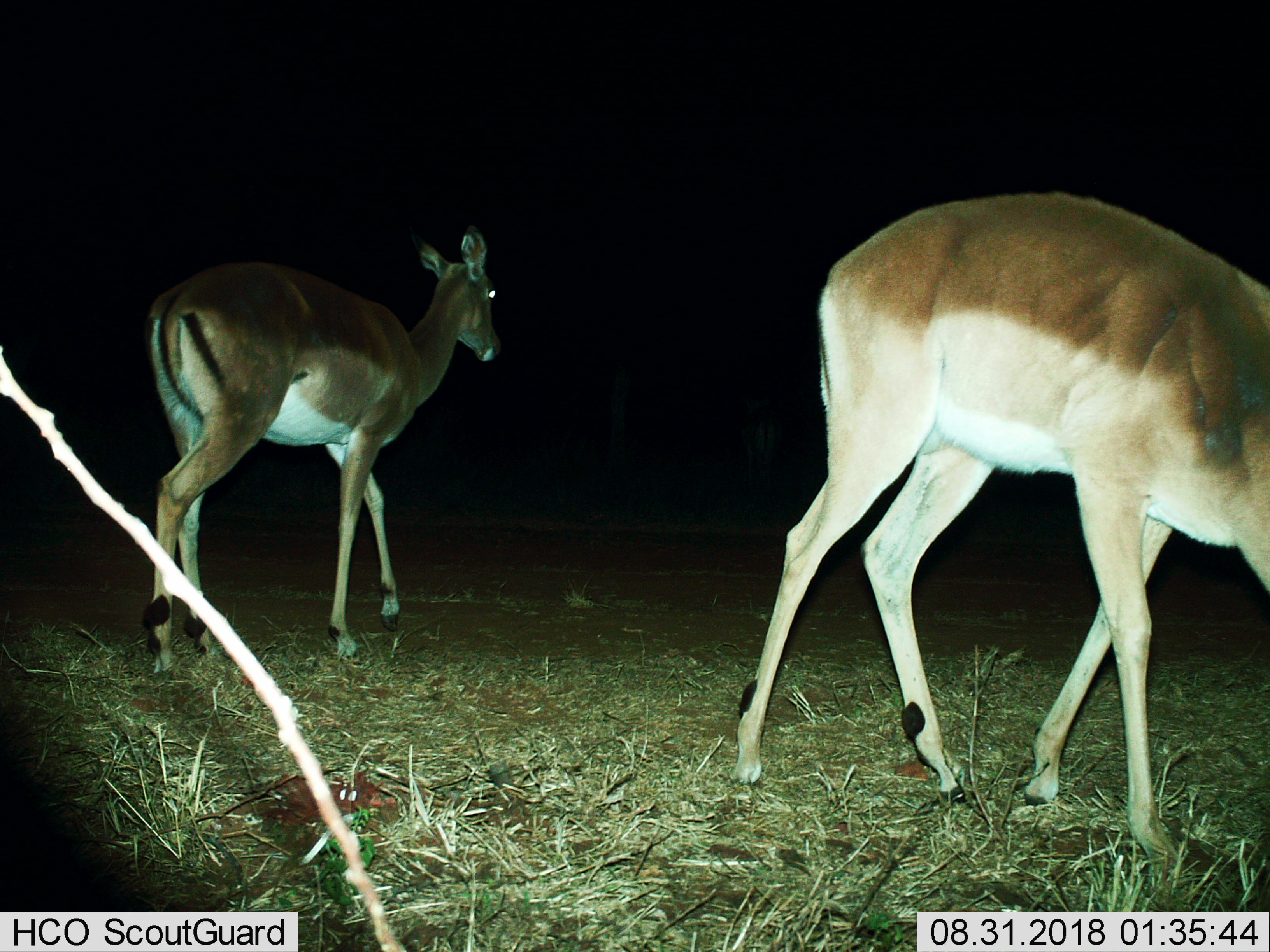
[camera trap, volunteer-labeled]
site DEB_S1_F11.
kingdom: Animalia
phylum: Chordata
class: Mammalia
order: Artiodactyla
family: Bovidae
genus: Aepyceros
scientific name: Aepyceros melampus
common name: impala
Impala (Aepyceros melampus), count 2. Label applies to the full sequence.